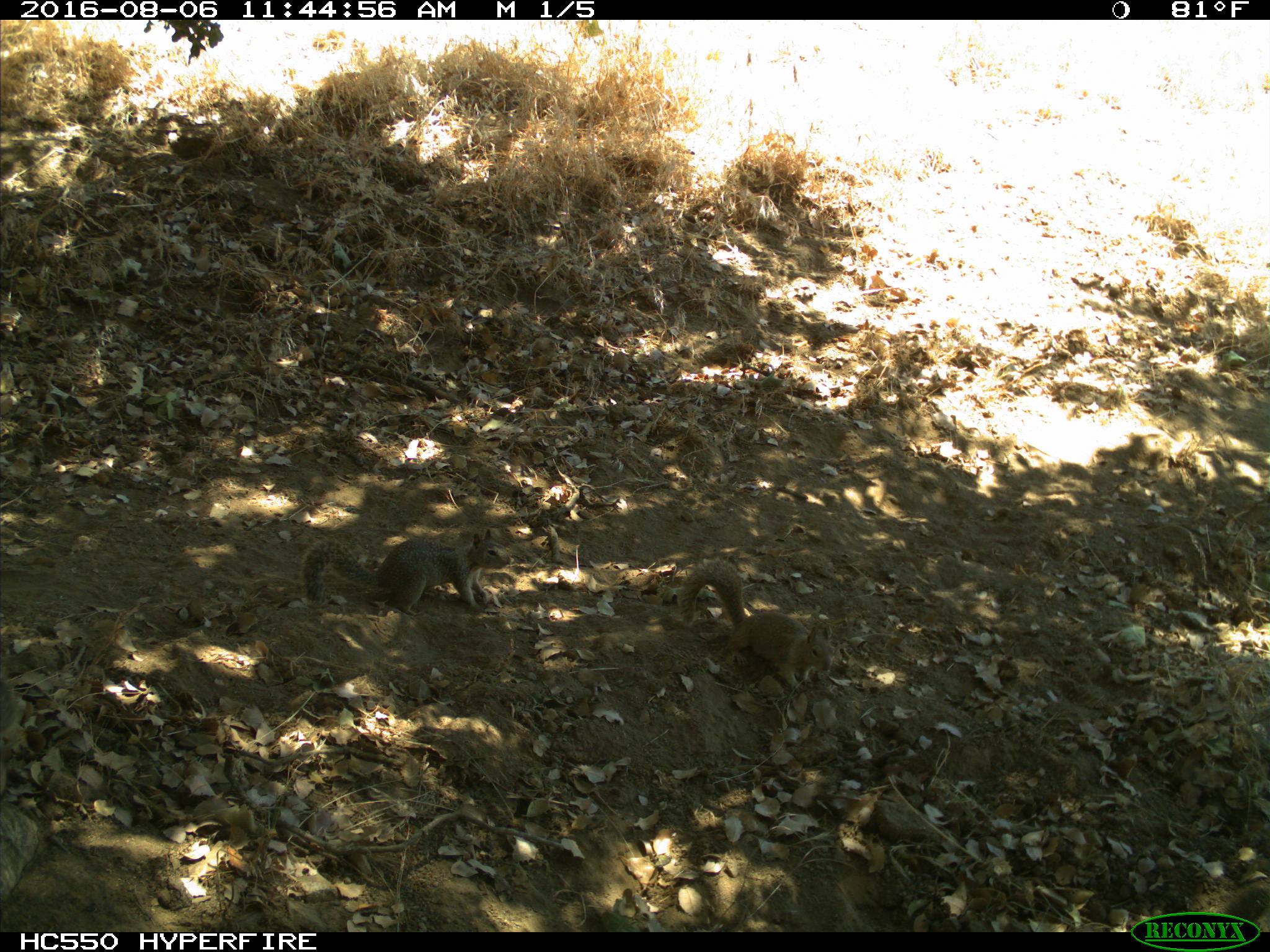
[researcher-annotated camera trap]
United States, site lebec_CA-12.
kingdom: Animalia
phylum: Chordata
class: Mammalia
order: Rodentia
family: Sciuridae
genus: Otospermophilus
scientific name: Otospermophilus beecheyi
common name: california ground squirrel